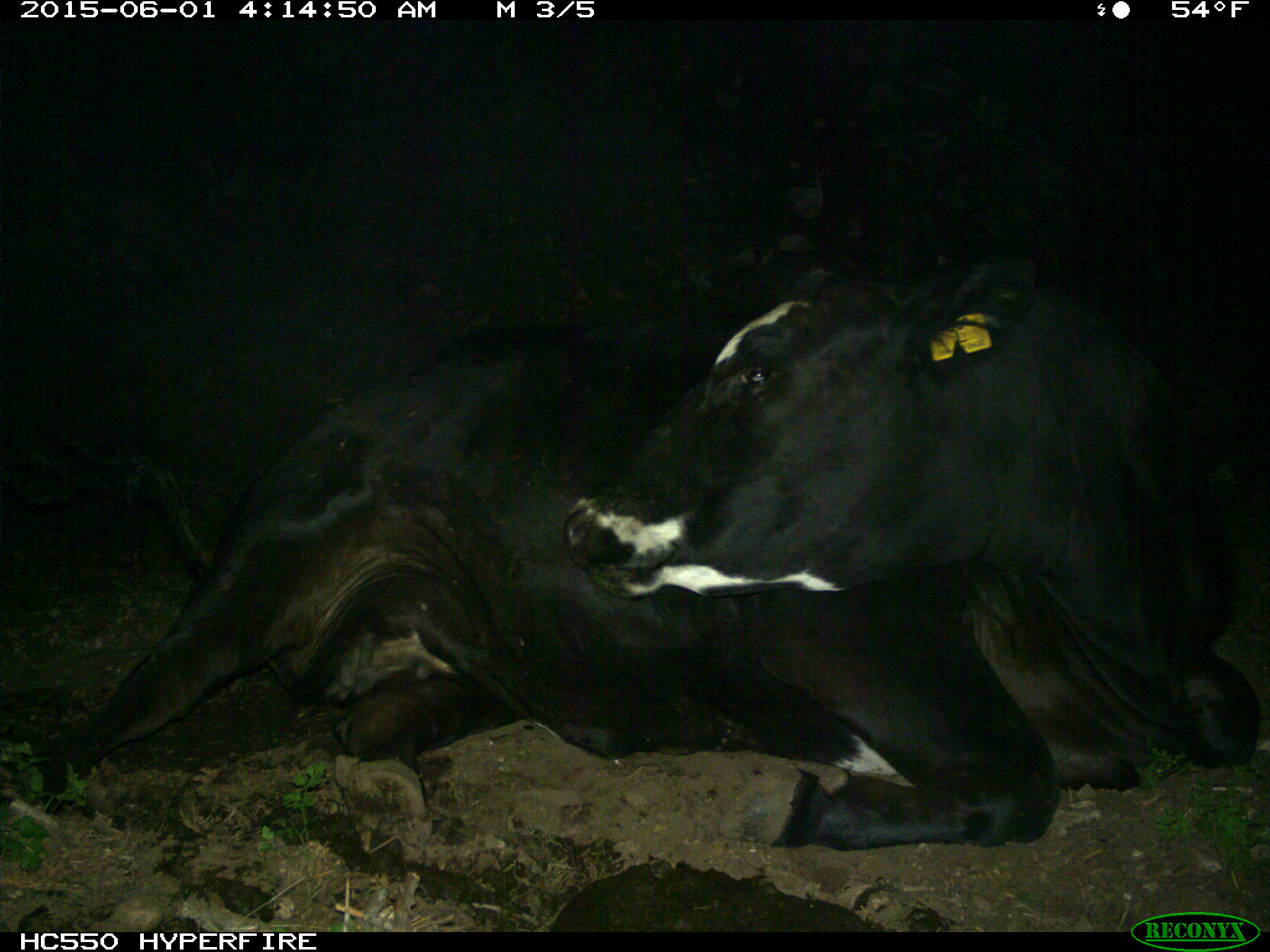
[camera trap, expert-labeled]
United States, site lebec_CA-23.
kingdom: Animalia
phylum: Chordata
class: Mammalia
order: Artiodactyla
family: Bovidae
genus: Bos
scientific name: Bos taurus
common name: domestic cow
Bos taurus (domestic cow).